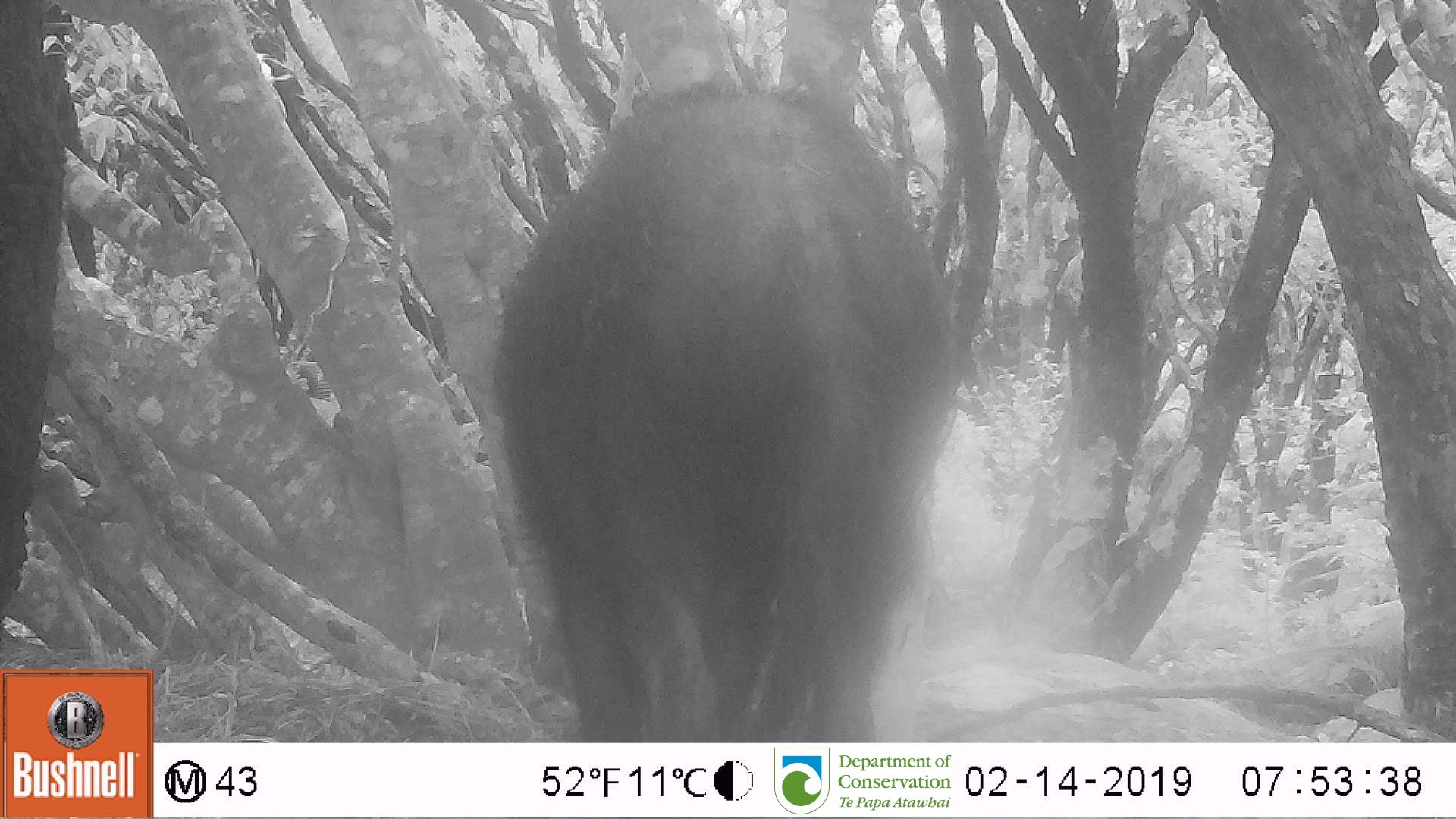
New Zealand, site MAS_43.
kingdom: Animalia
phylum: Chordata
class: Mammalia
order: Artiodactyla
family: Suidae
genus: Sus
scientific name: Sus scrofa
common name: pig